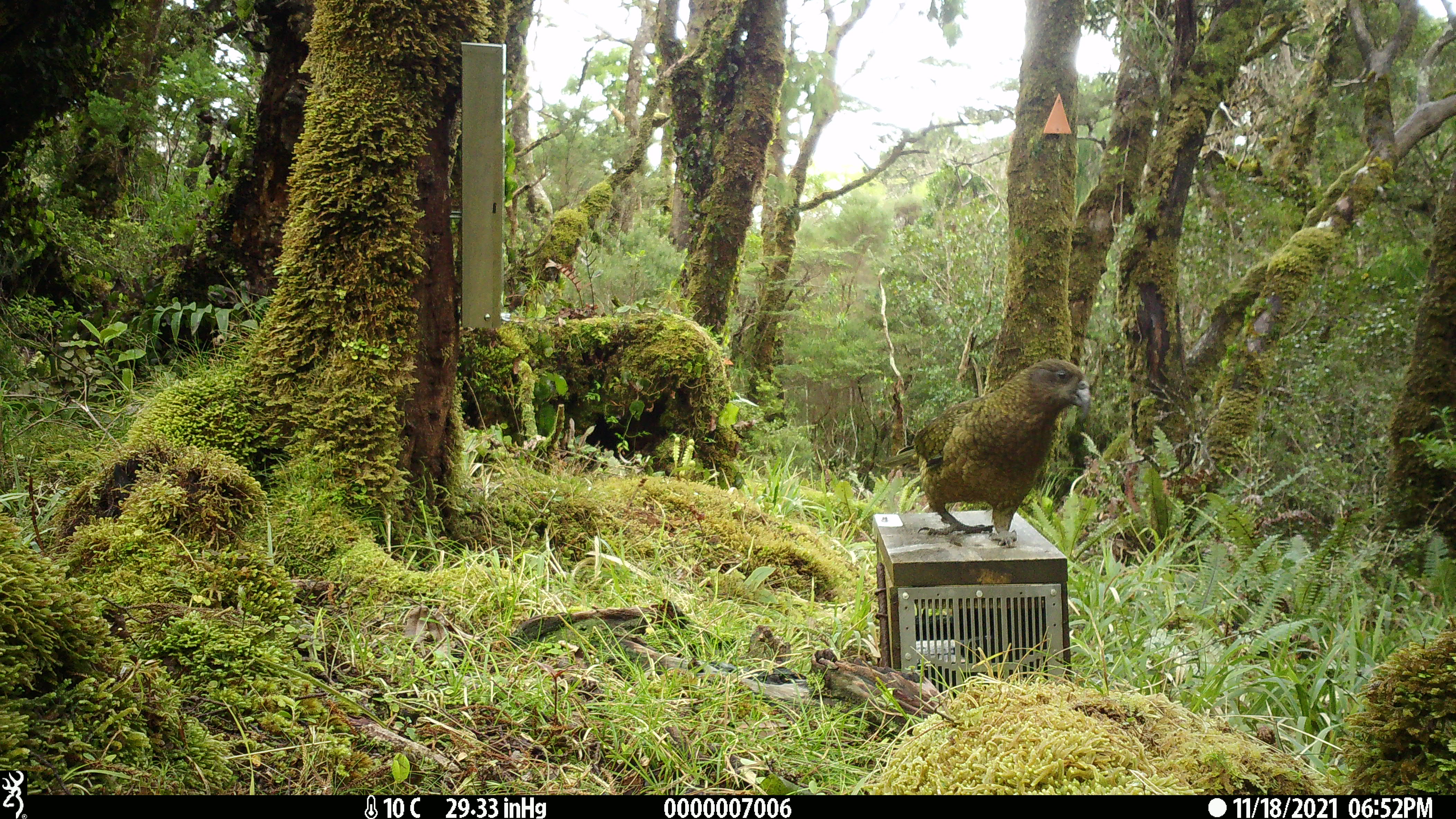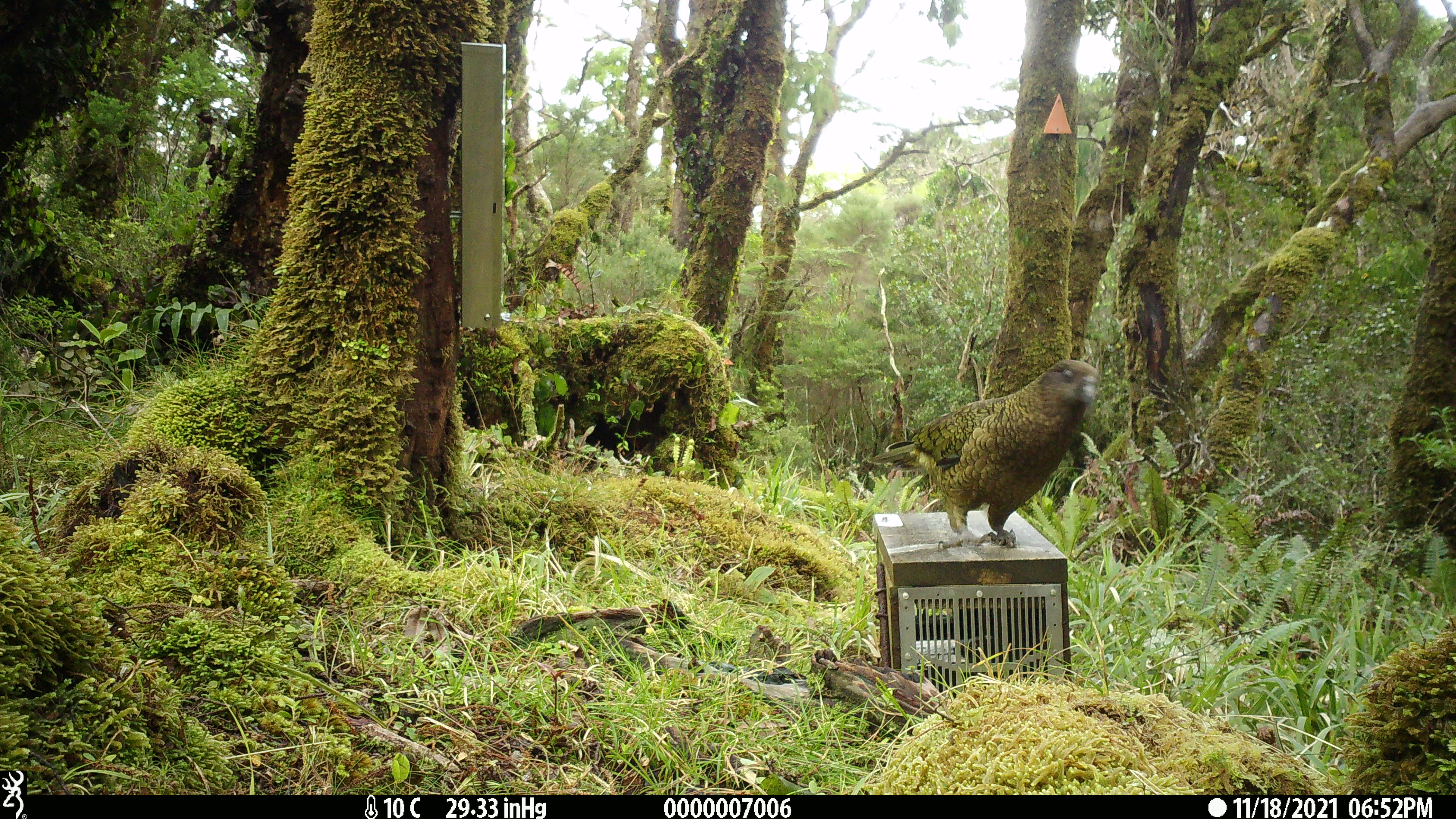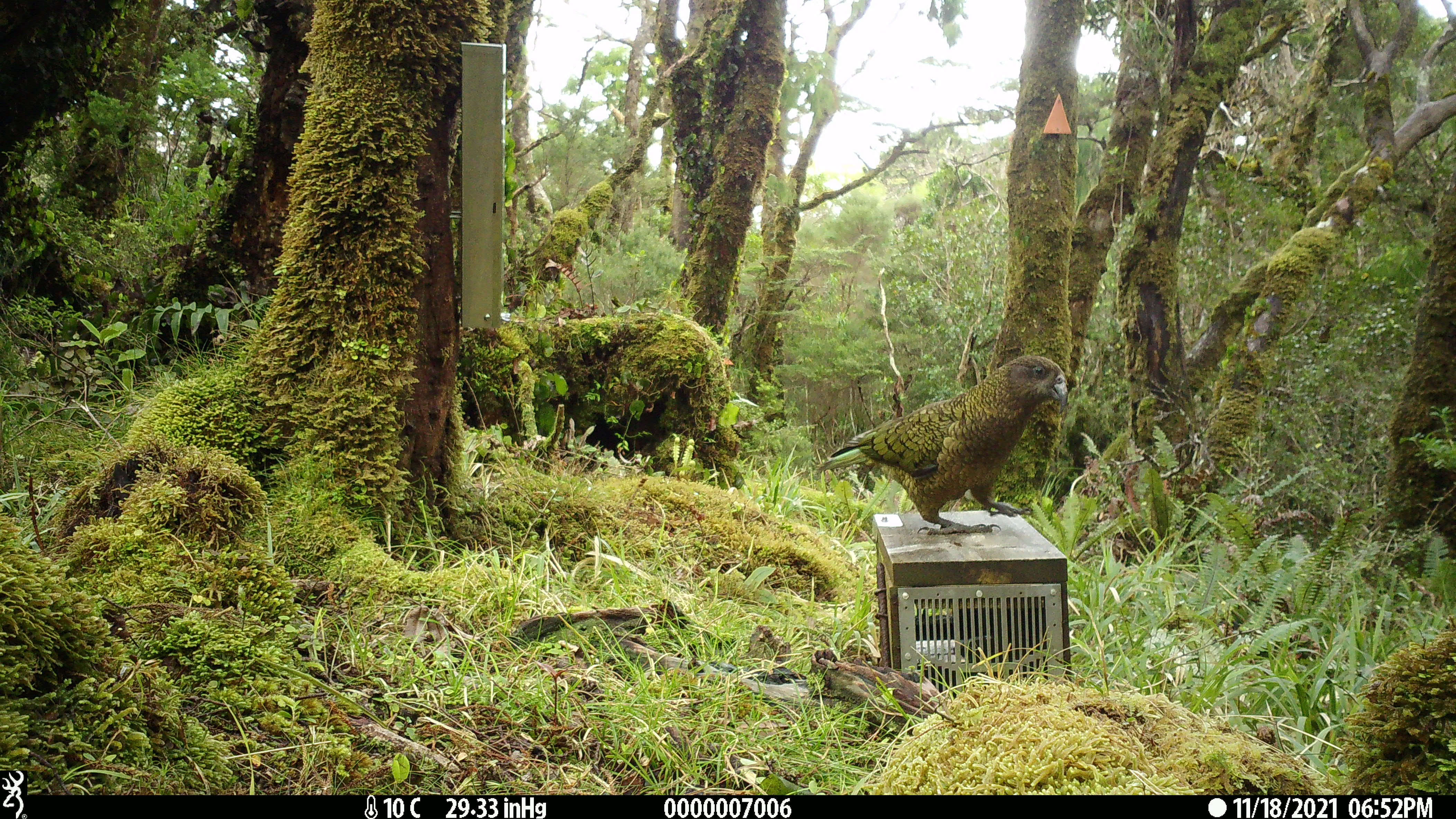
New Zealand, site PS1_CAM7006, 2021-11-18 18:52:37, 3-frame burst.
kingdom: Animalia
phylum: Chordata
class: Aves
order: Psittaciformes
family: Strigopidae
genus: Nestor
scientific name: Nestor notabilis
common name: kea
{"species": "kea (Nestor notabilis)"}